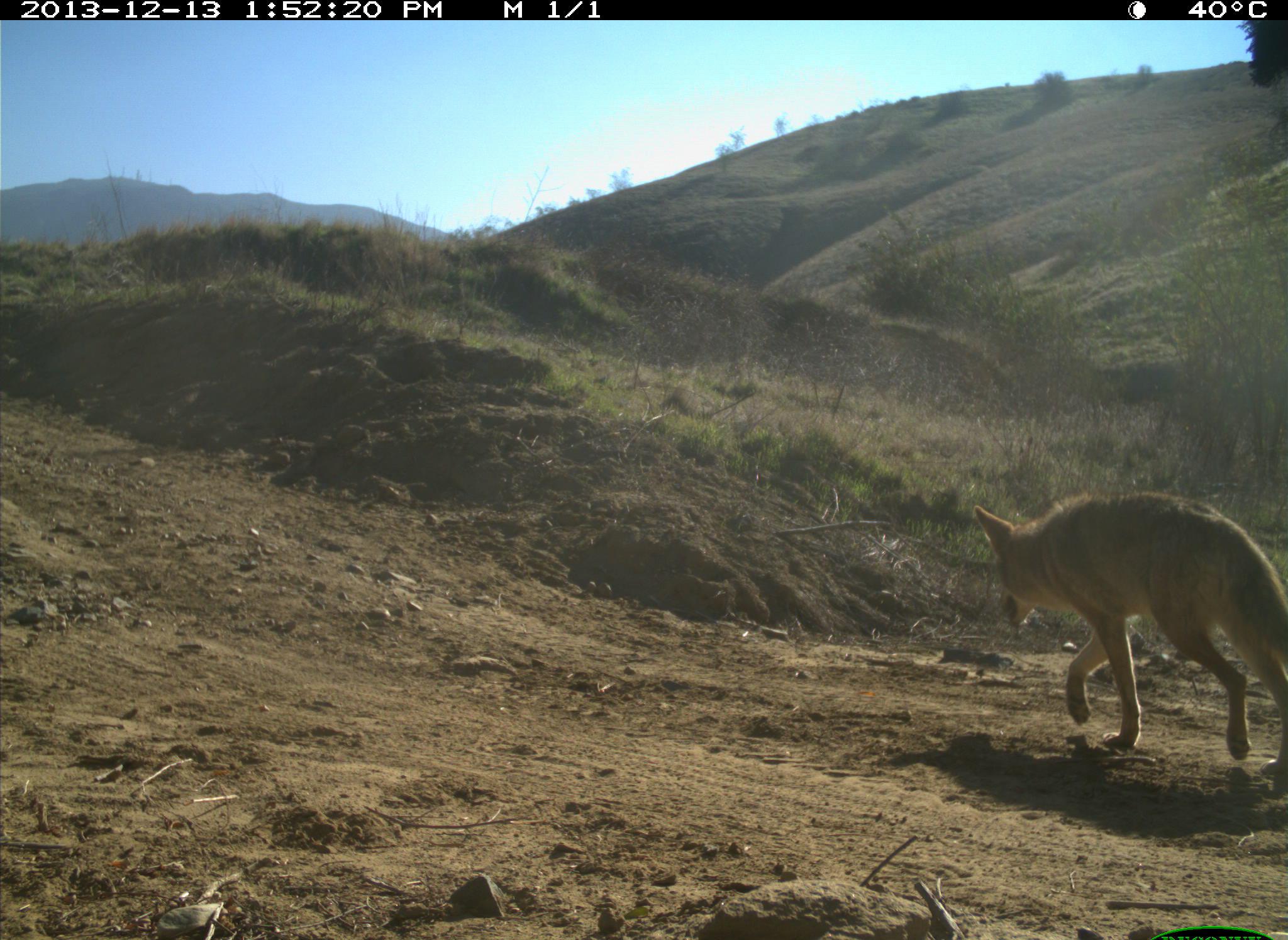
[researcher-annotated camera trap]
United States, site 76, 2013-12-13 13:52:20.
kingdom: Animalia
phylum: Chordata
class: Mammalia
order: Carnivora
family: Canidae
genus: Canis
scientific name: Canis latrans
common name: coyote